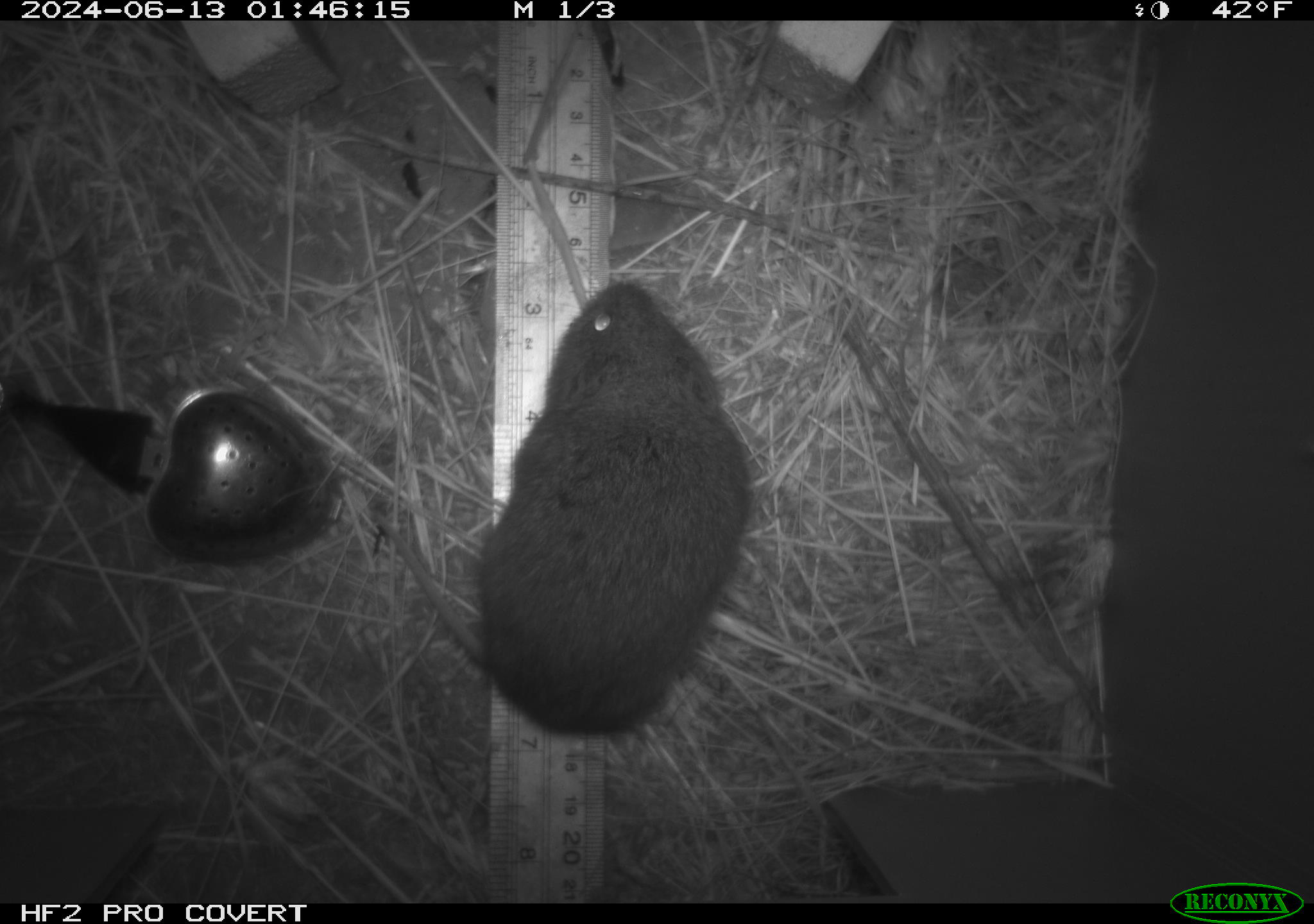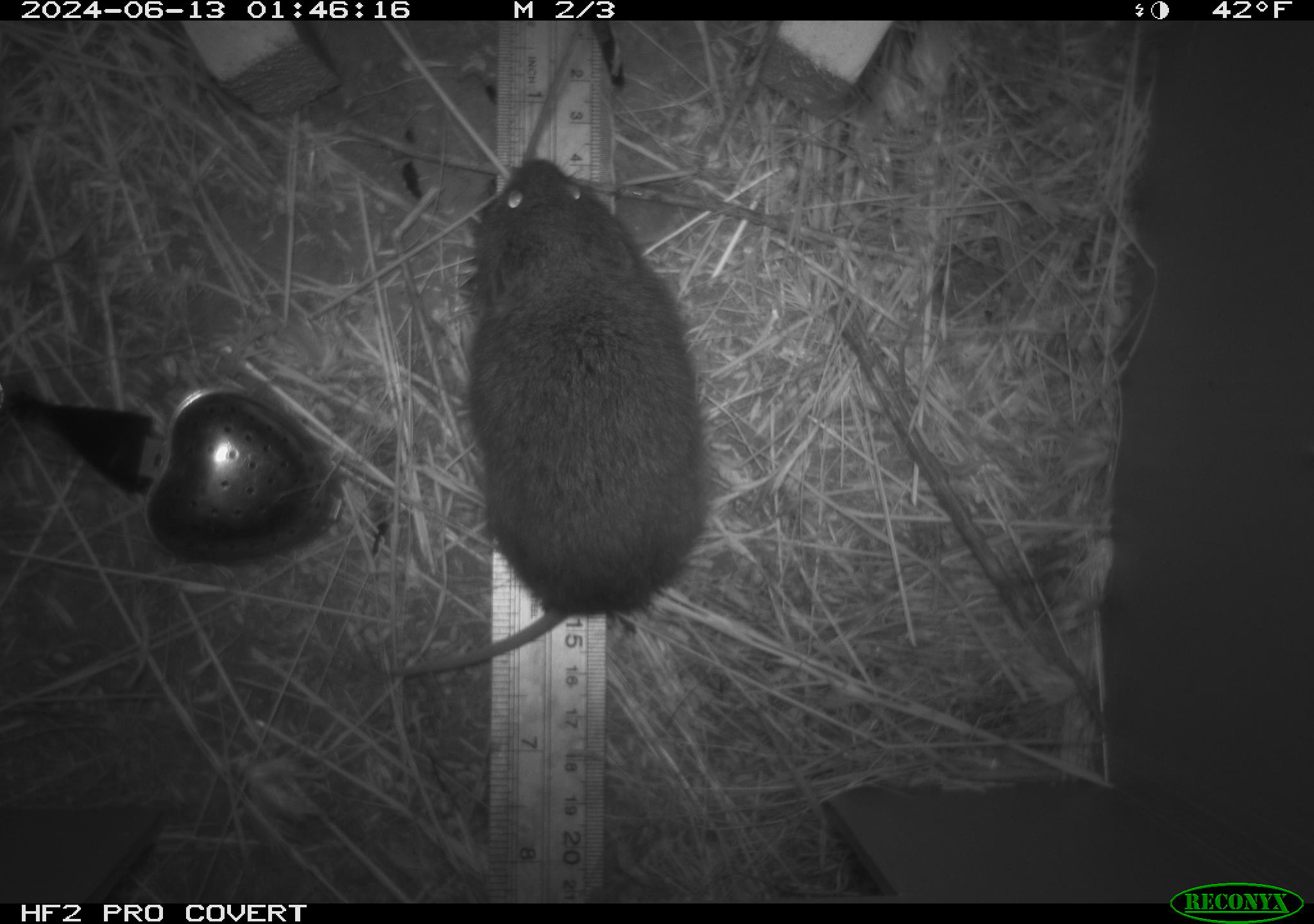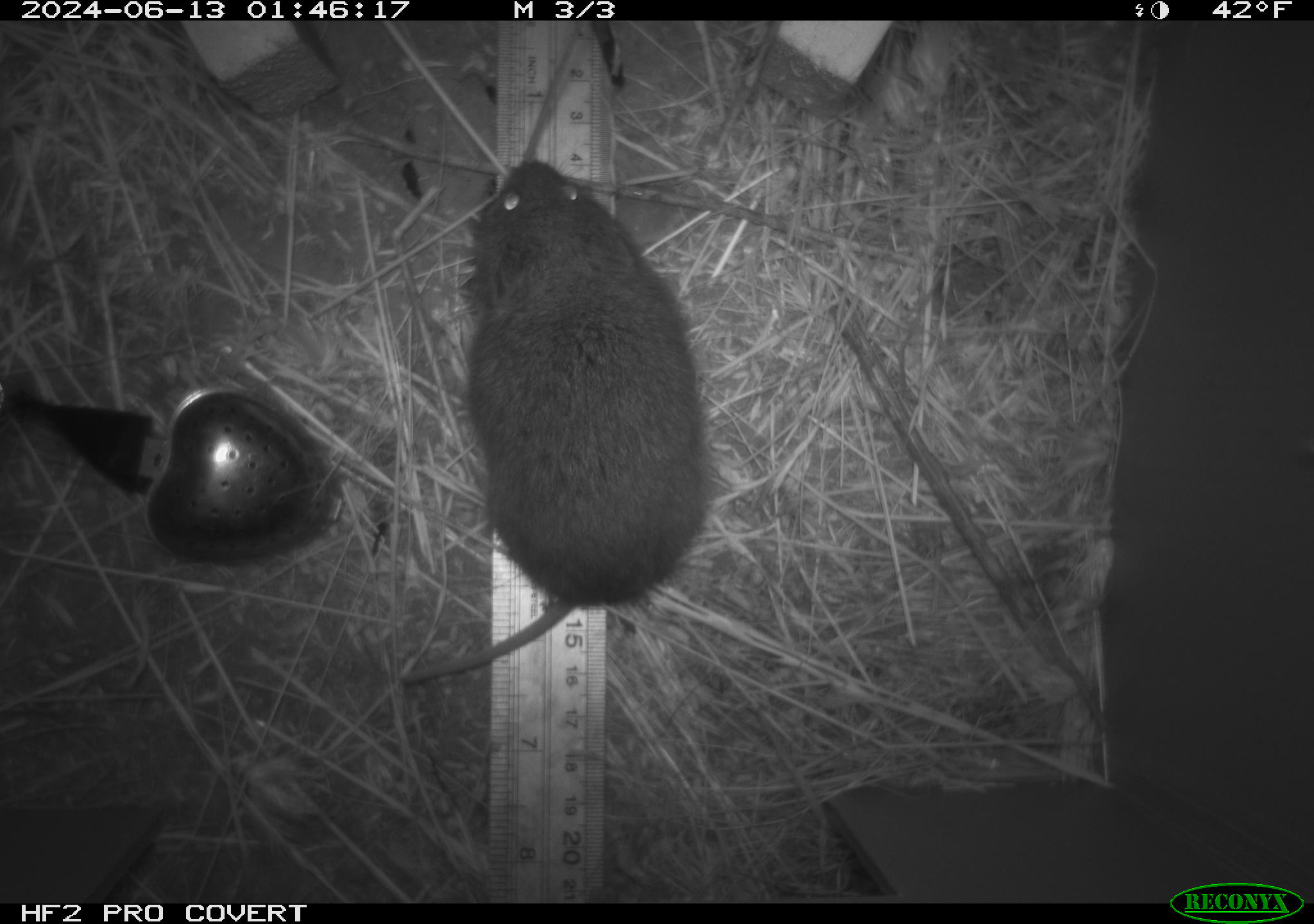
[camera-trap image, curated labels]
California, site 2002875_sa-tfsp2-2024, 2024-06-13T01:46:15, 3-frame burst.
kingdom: Animalia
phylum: Chordata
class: Mammalia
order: Rodentia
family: Cricetidae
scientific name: Arvicolinae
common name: voles, lemmings, and muskrats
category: arvicolinae subfamily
Arvicolinae subfamily (voles, lemmings, and muskrats) (Arvicolinae).